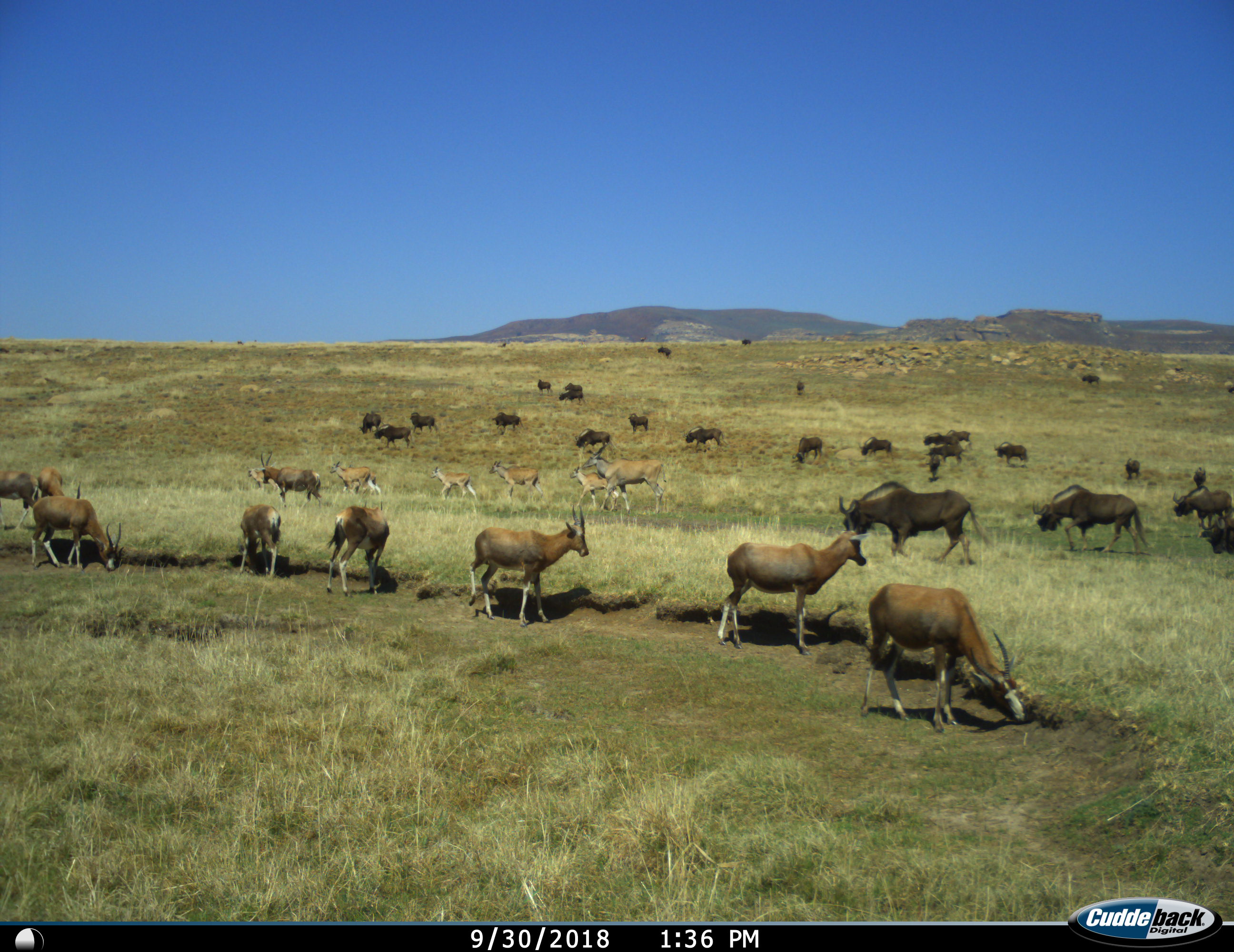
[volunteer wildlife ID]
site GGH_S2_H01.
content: unidentified animal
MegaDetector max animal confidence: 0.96